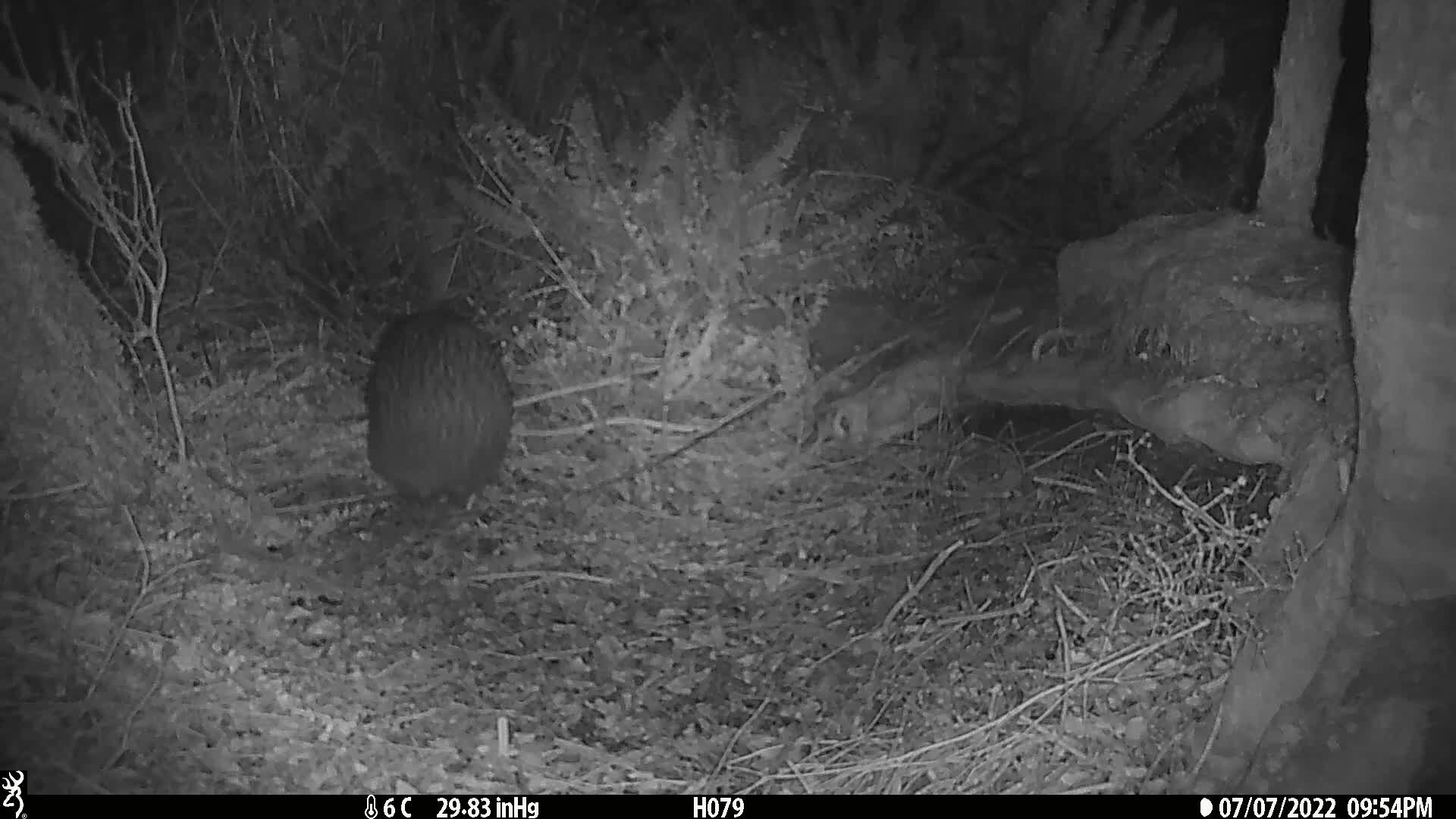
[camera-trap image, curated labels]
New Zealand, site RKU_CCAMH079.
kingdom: Animalia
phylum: Chordata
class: Aves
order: Apterygiformes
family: Apterygidae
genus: Apteryx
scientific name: Apteryx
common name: kiwi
Kiwi (Apteryx).